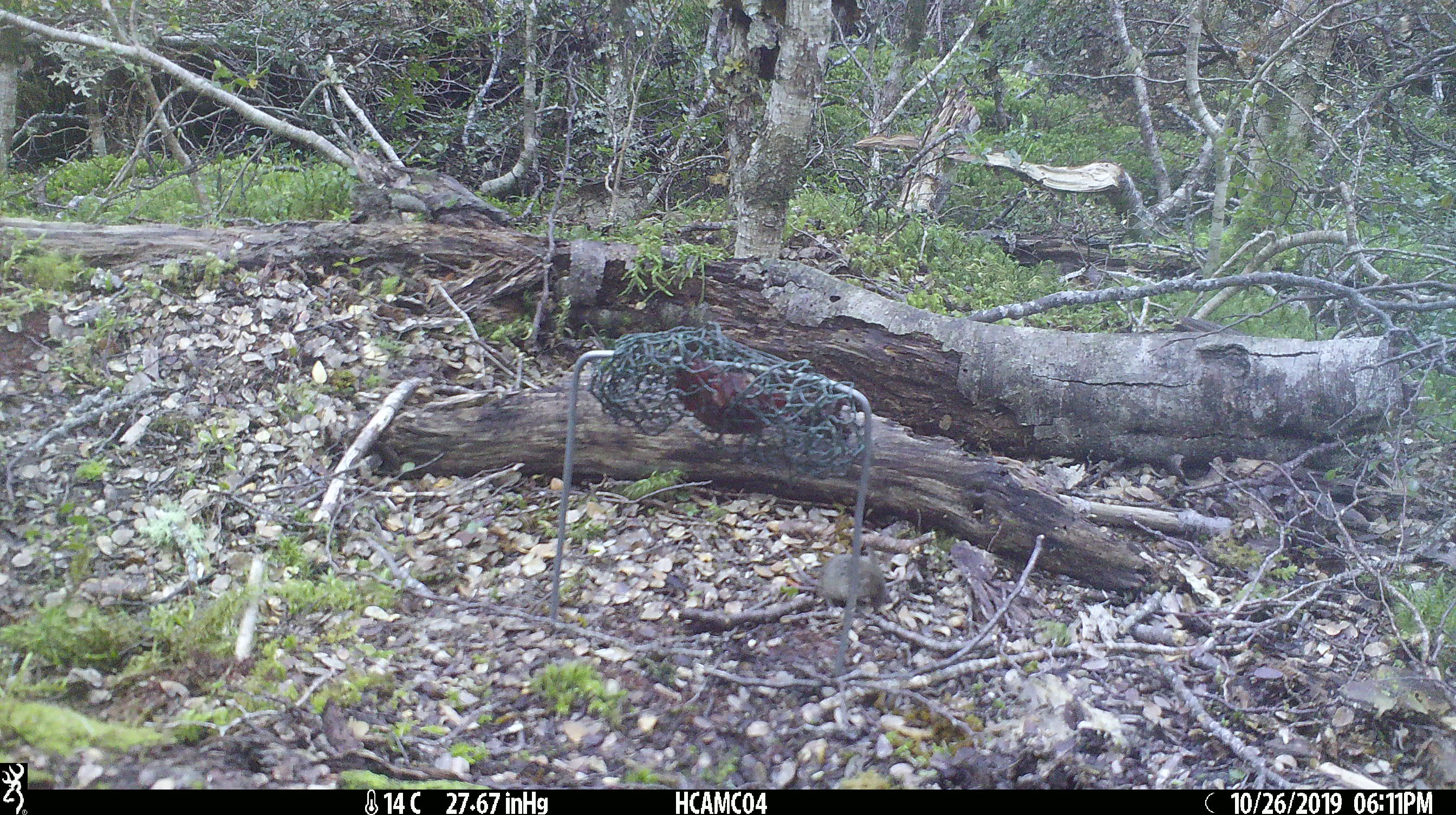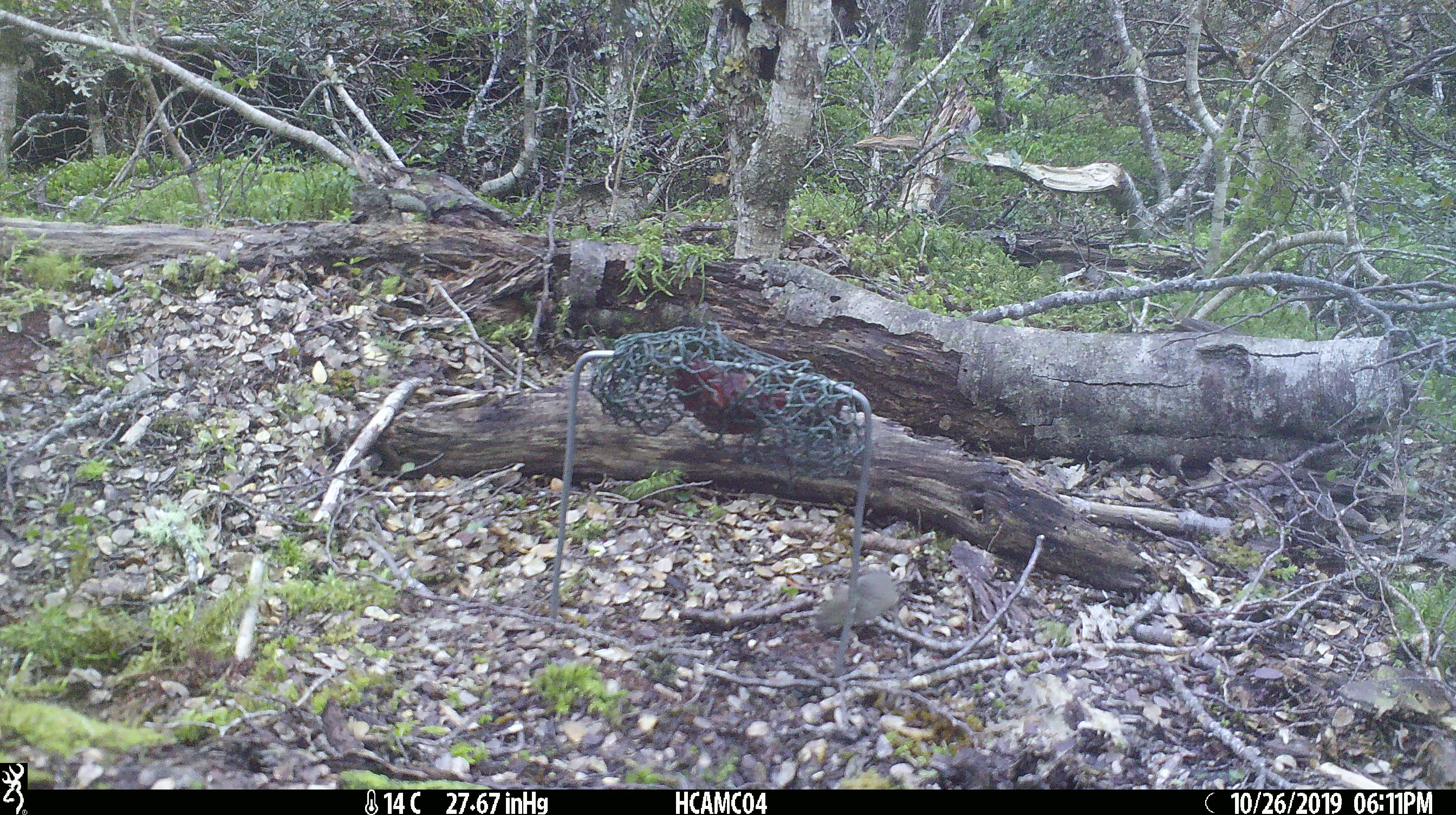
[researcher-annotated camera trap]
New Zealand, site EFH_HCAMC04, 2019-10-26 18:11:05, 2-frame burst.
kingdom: Animalia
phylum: Chordata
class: Mammalia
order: Rodentia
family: Muridae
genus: Mus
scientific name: Mus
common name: mouse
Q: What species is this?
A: Mouse (Mus).